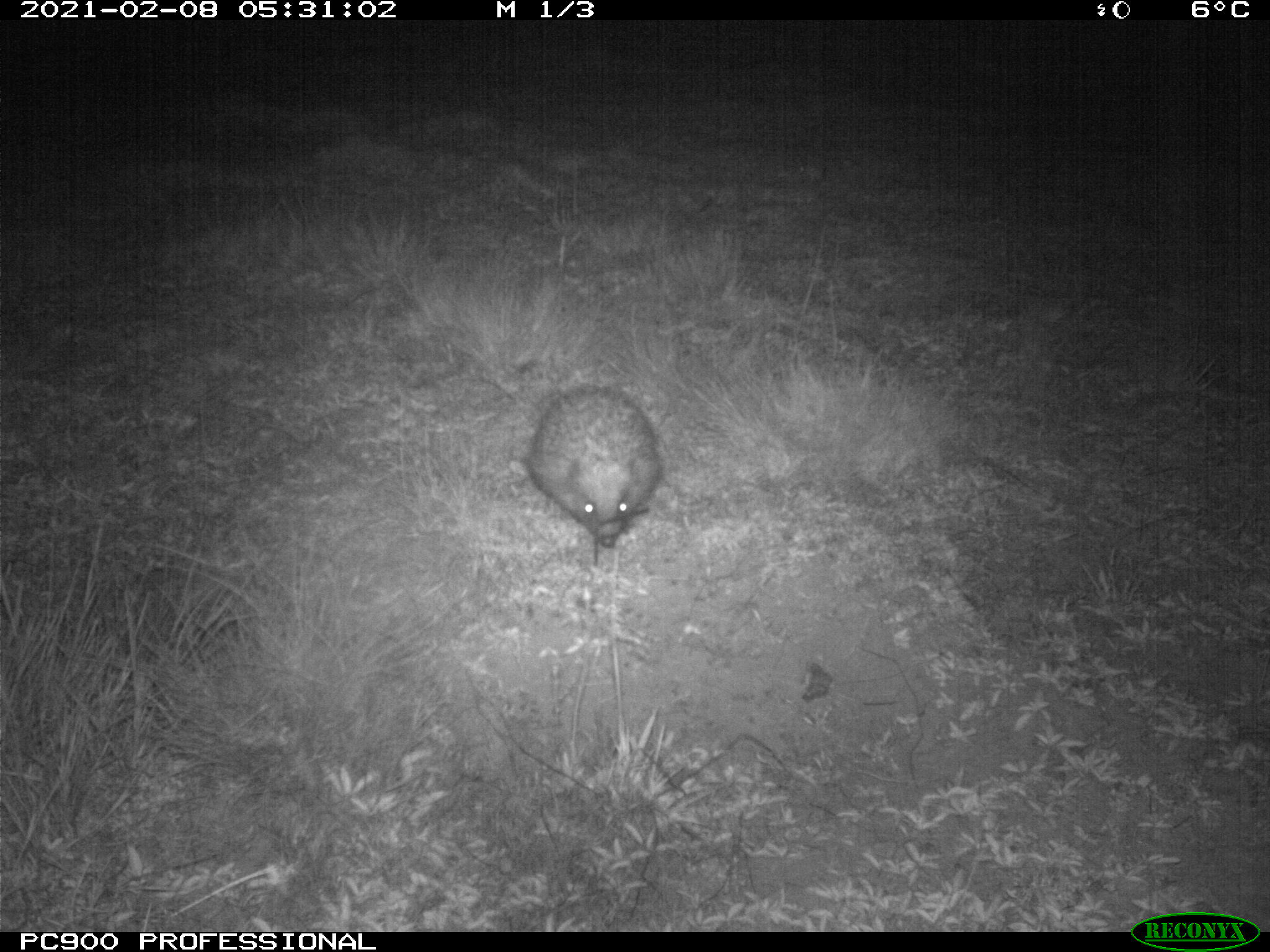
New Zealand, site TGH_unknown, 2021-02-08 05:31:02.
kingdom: Animalia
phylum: Chordata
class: Mammalia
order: Eulipotyphla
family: Erinaceidae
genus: Erinaceus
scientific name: Erinaceus europaeus europaeus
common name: european hedgehog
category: hedgehog